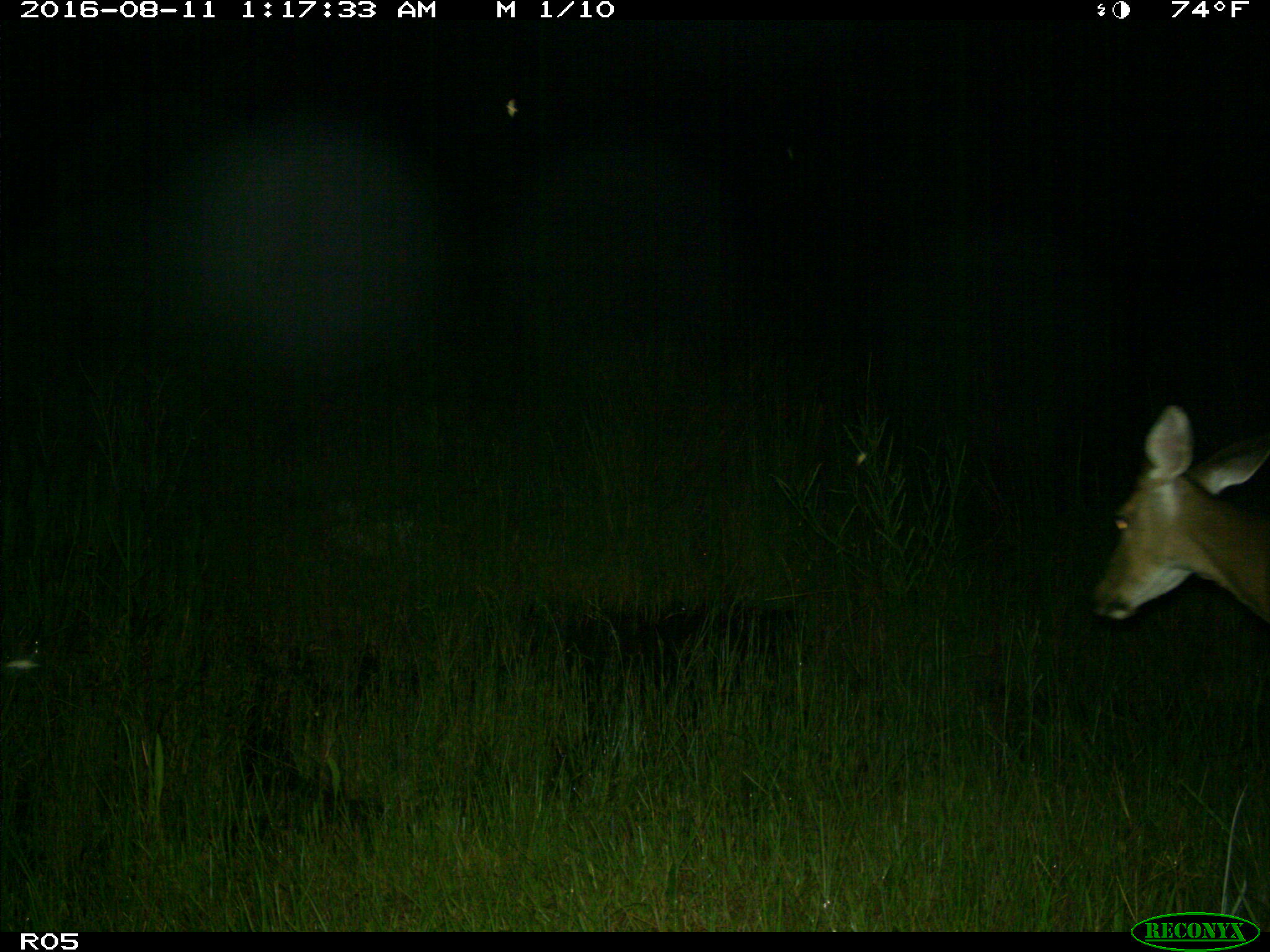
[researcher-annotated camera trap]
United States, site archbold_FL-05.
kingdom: Animalia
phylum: Chordata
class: Mammalia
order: Artiodactyla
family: Cervidae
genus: Odocoileus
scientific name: Odocoileus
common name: deer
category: unidentified deer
Unidentified deer (deer) (Odocoileus).